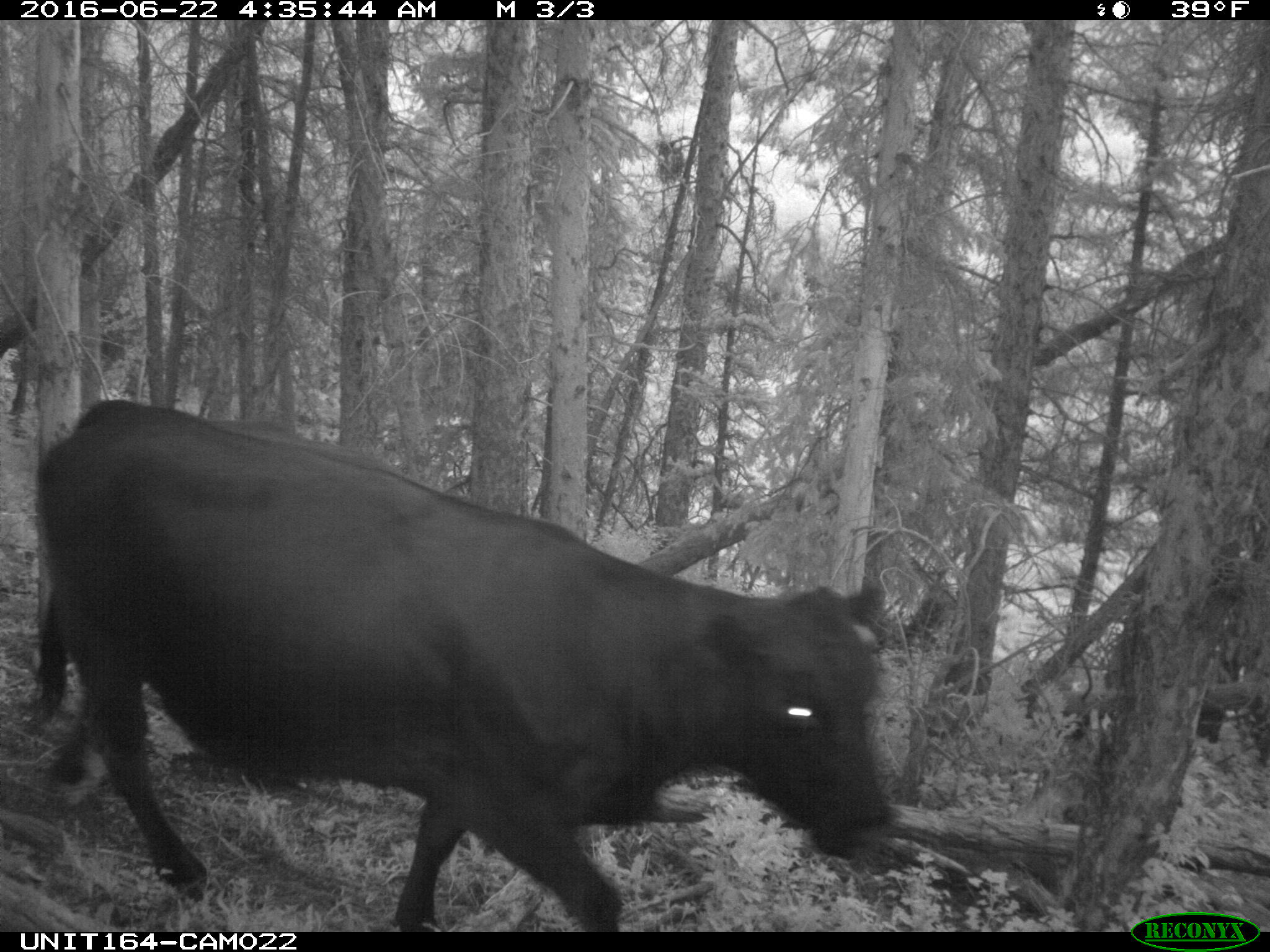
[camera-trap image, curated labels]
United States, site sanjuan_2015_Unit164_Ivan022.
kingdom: Animalia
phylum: Chordata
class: Mammalia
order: Artiodactyla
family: Bovidae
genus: Bos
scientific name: Bos taurus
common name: domestic cow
Bos taurus (domestic cow).